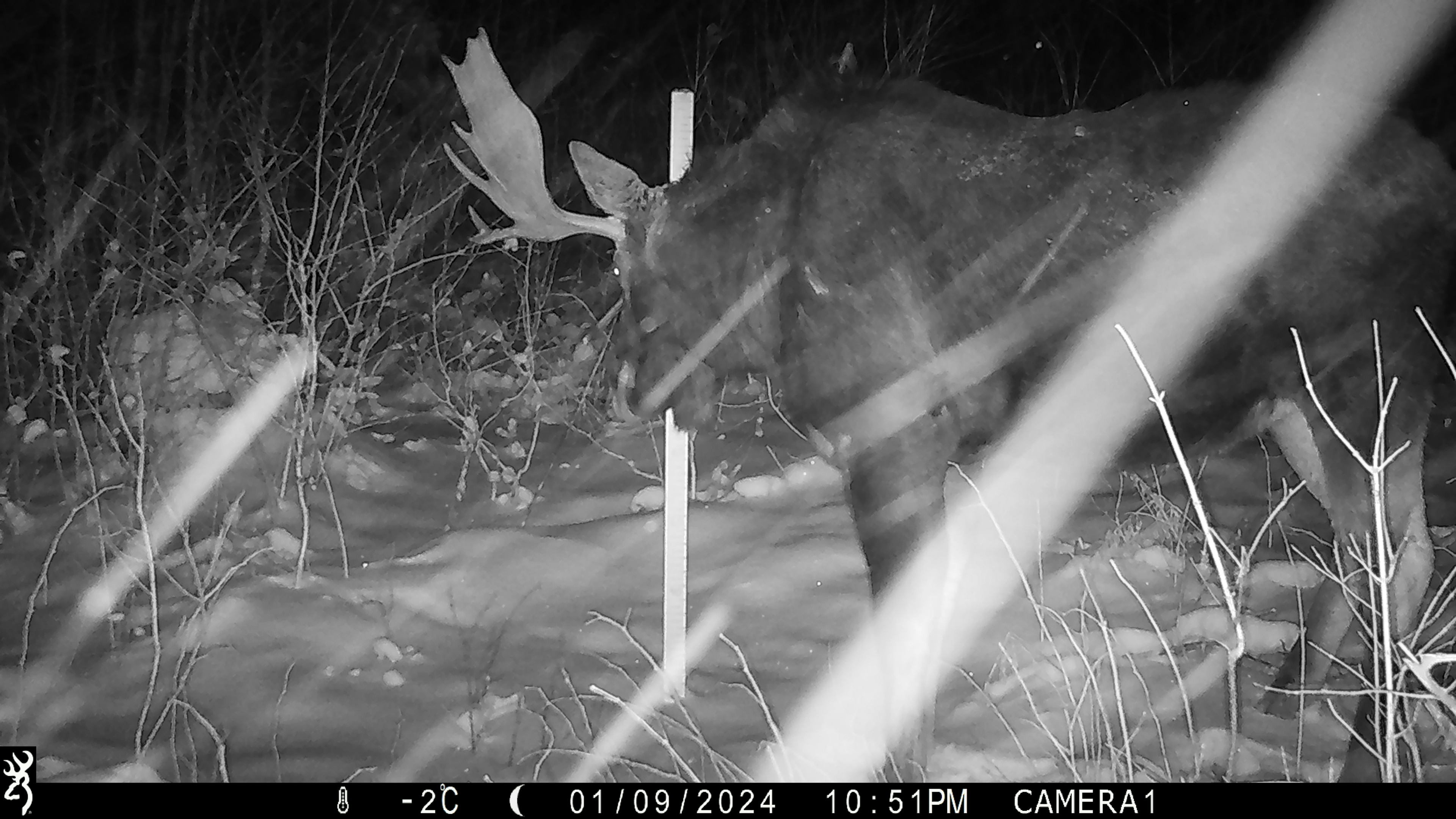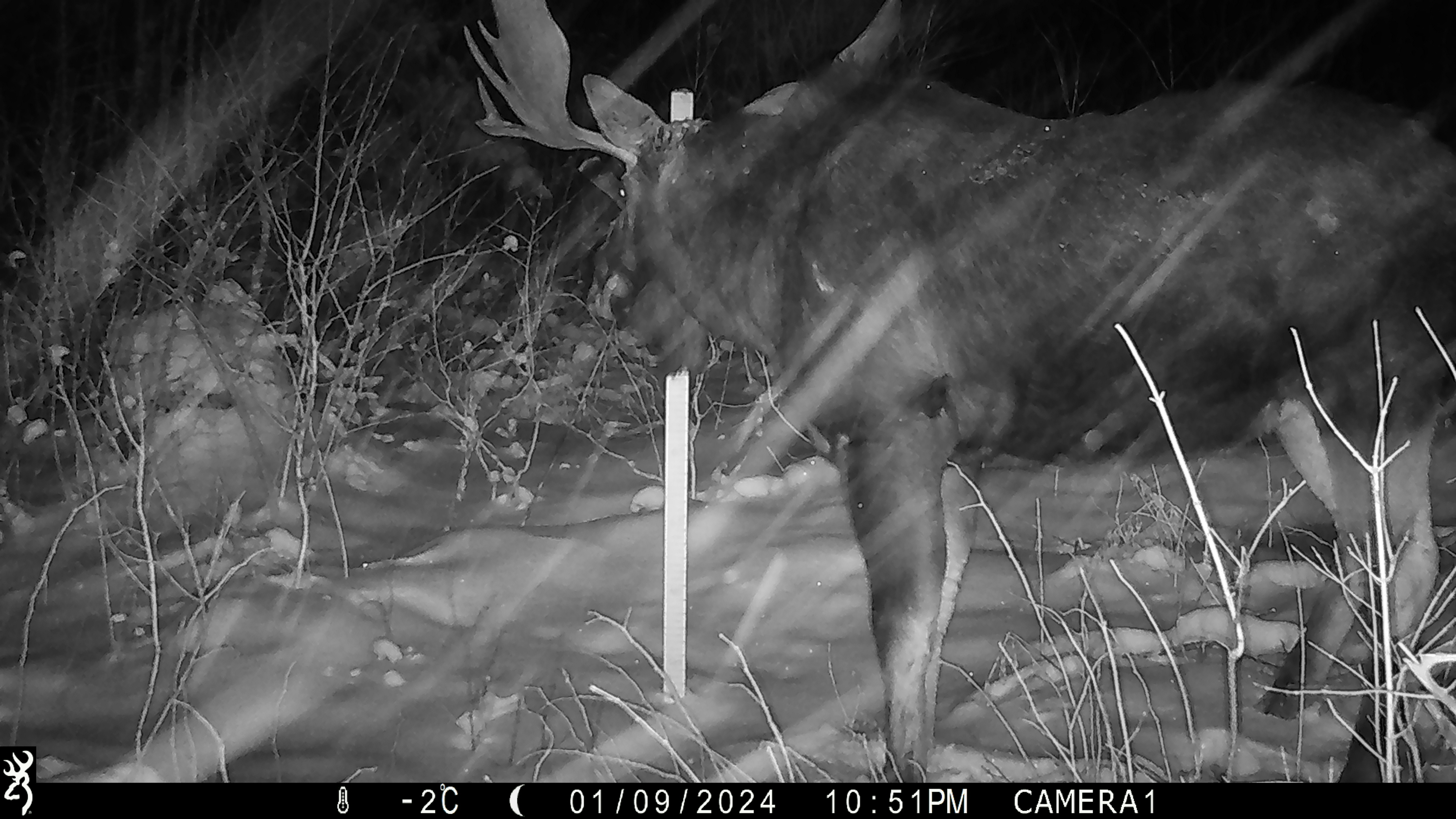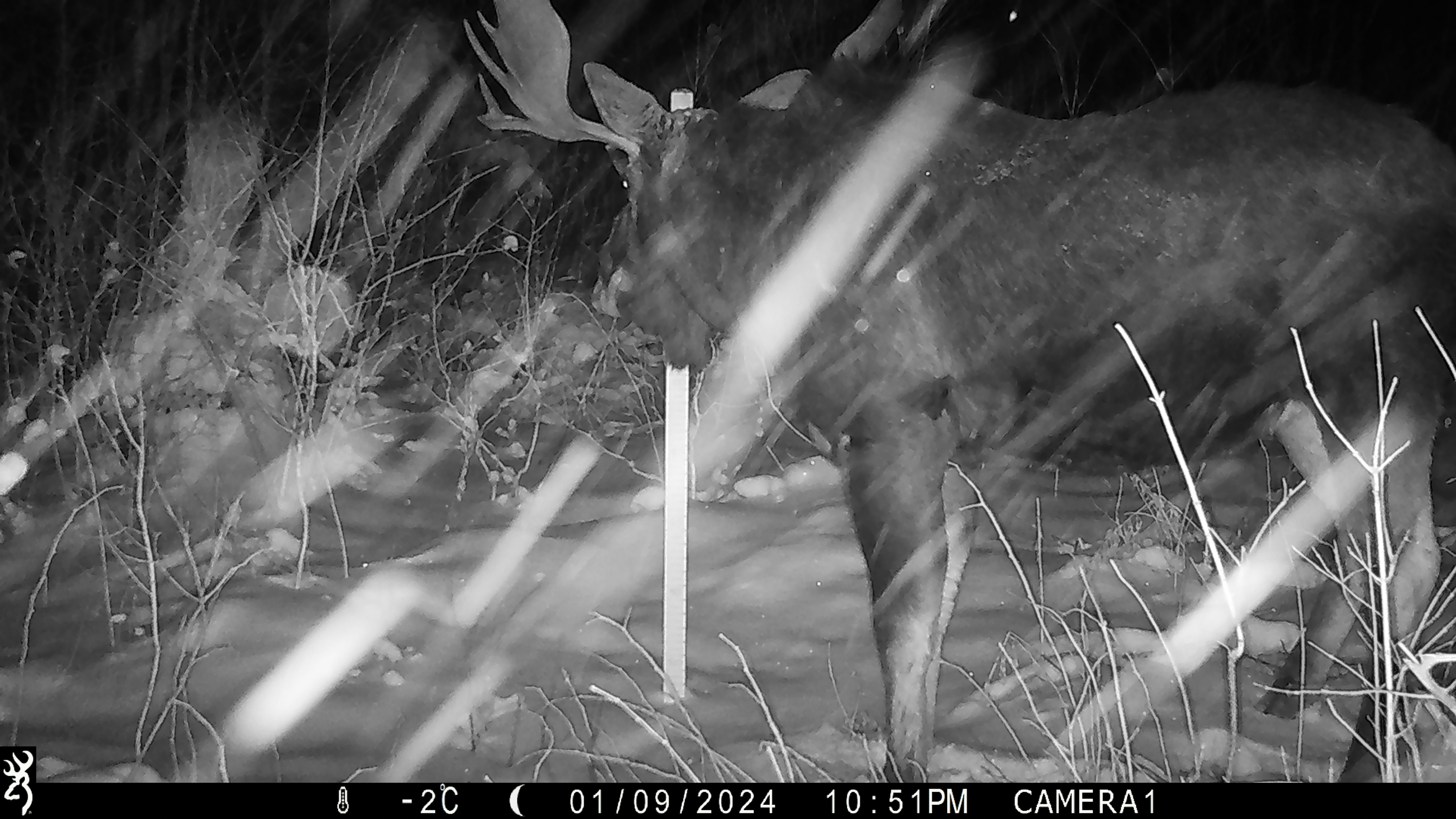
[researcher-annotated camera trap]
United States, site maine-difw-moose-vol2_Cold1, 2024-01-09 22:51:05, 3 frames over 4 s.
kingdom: Animalia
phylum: Chordata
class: Mammalia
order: Artiodactyla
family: Cervidae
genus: Alces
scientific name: Alces alces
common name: moose